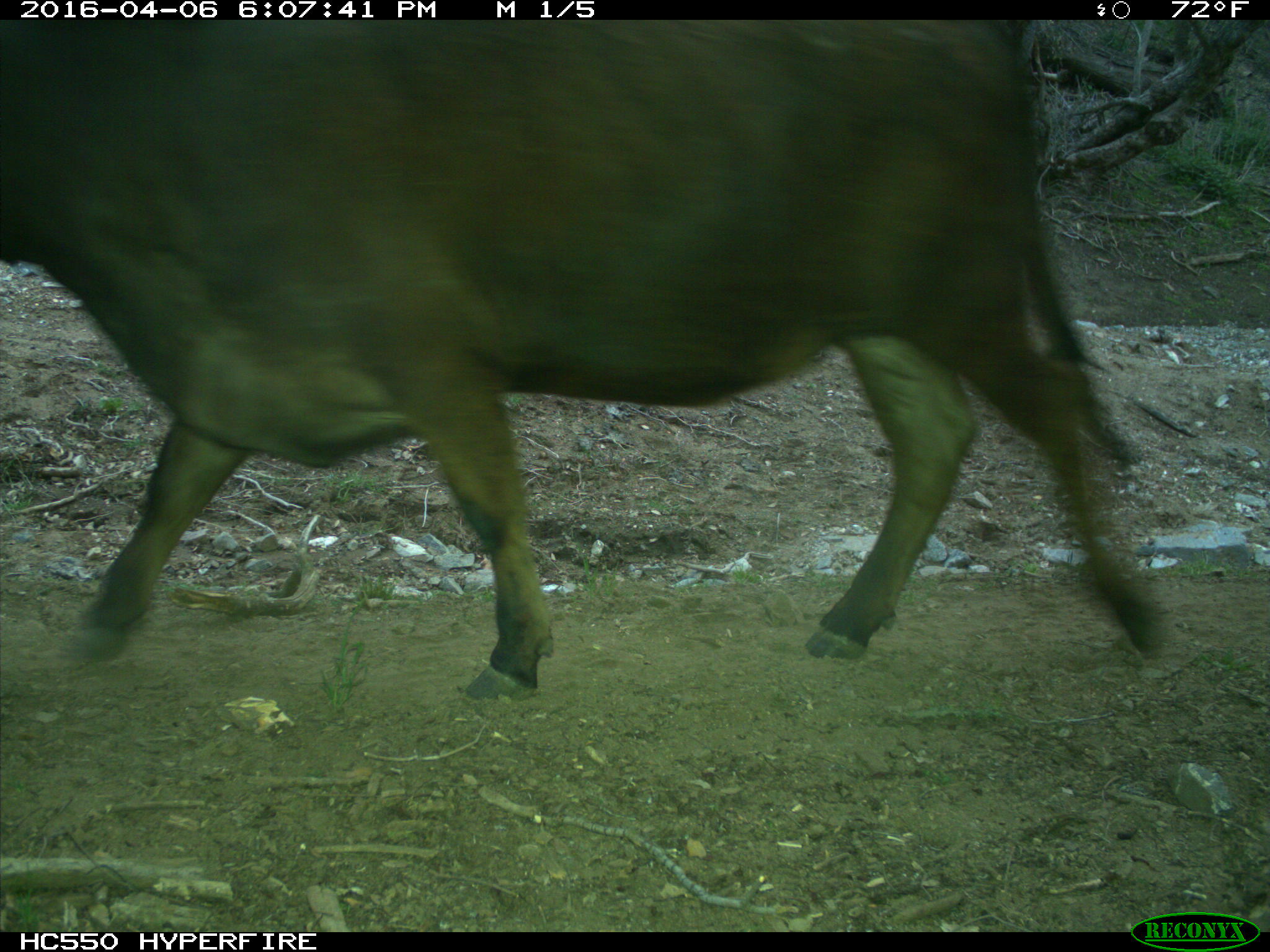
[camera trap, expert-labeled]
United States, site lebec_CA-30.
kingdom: Animalia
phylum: Chordata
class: Mammalia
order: Artiodactyla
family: Bovidae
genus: Bos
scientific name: Bos taurus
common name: domestic cow